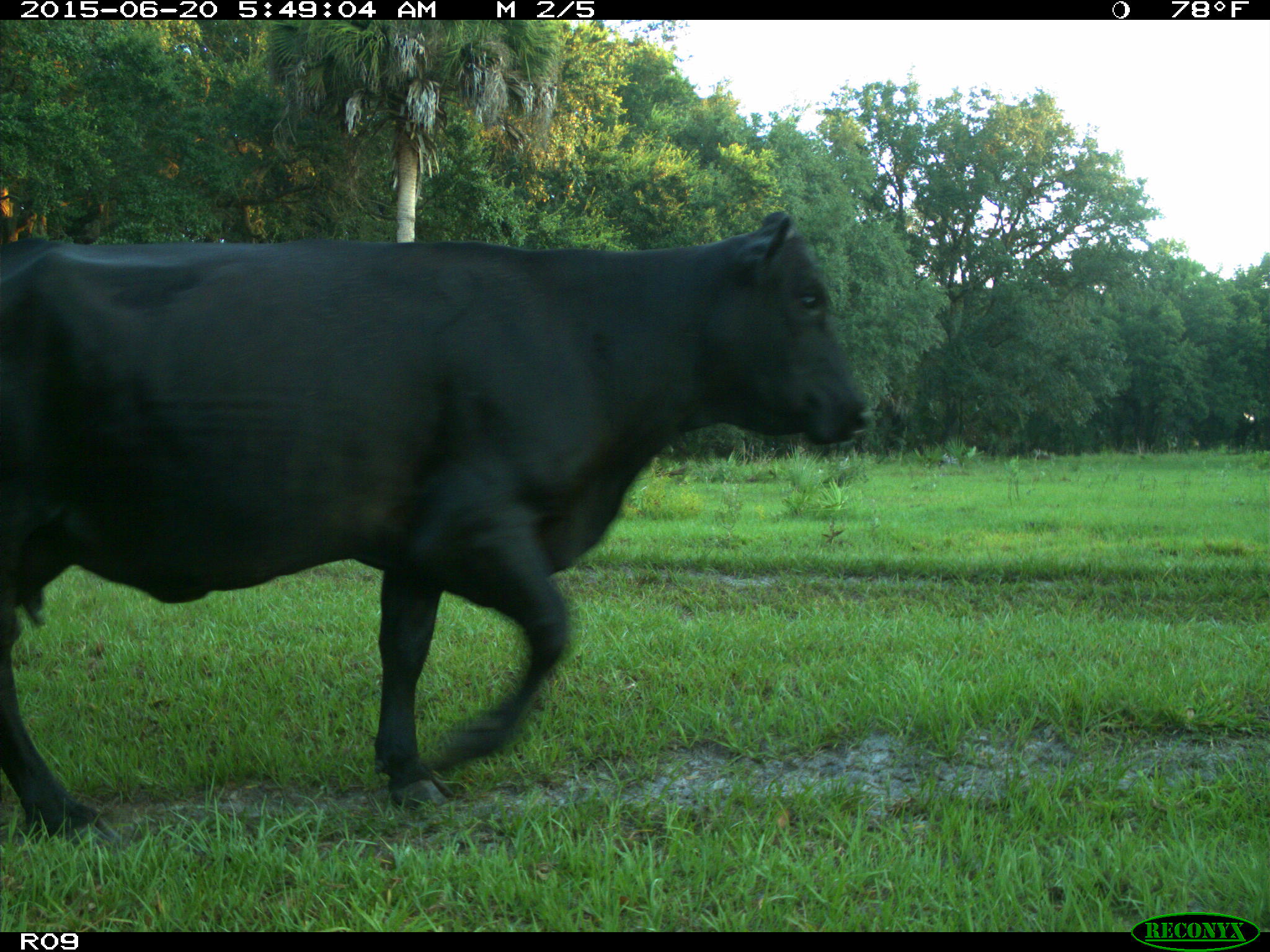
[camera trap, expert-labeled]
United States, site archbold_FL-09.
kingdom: Animalia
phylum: Chordata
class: Mammalia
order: Artiodactyla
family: Bovidae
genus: Bos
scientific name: Bos taurus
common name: domestic cow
Bos taurus (domestic cow).